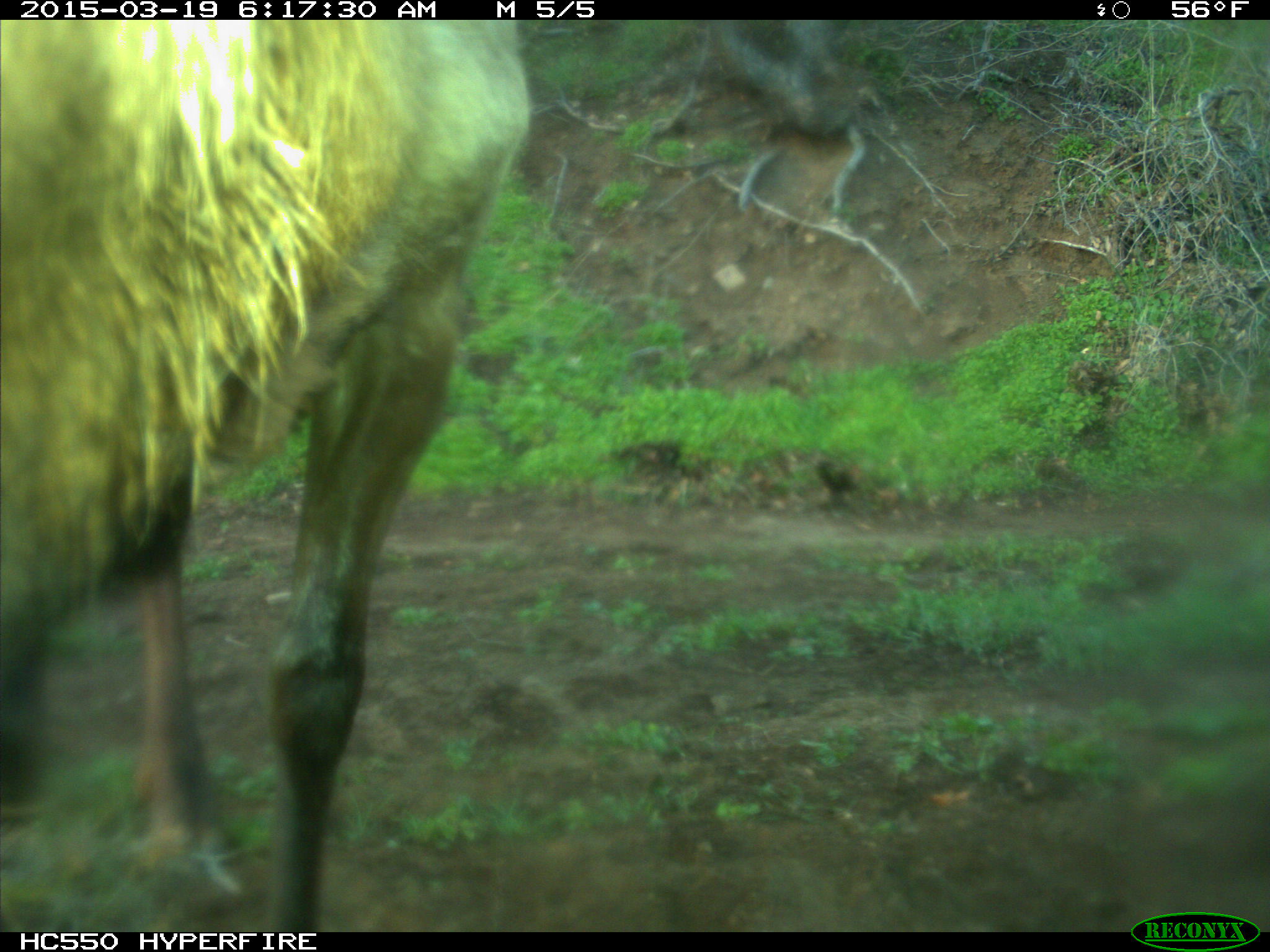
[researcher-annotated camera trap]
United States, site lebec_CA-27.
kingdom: Animalia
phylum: Chordata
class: Mammalia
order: Artiodactyla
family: Cervidae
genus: Cervus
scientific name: Cervus canadensis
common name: elk